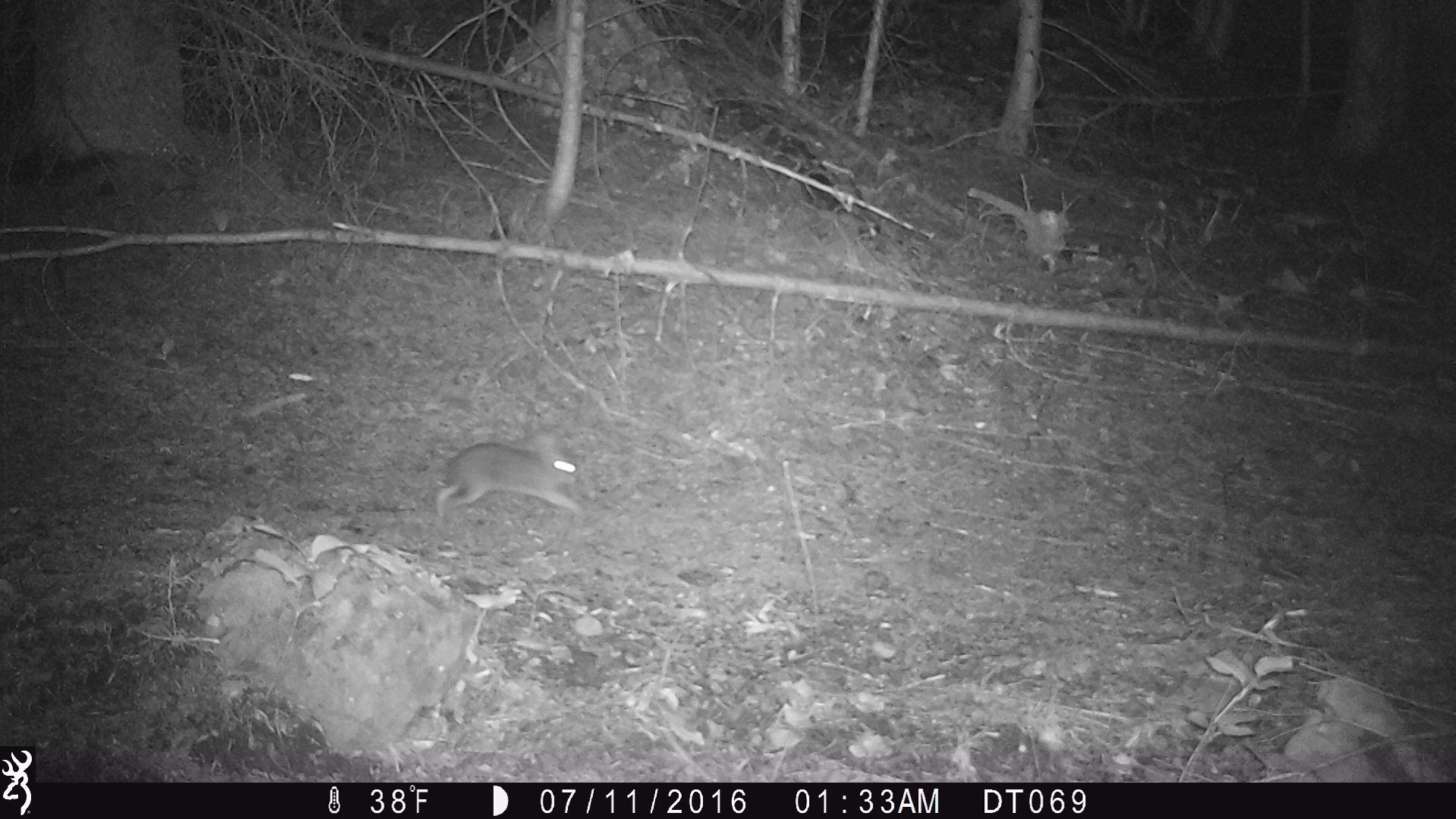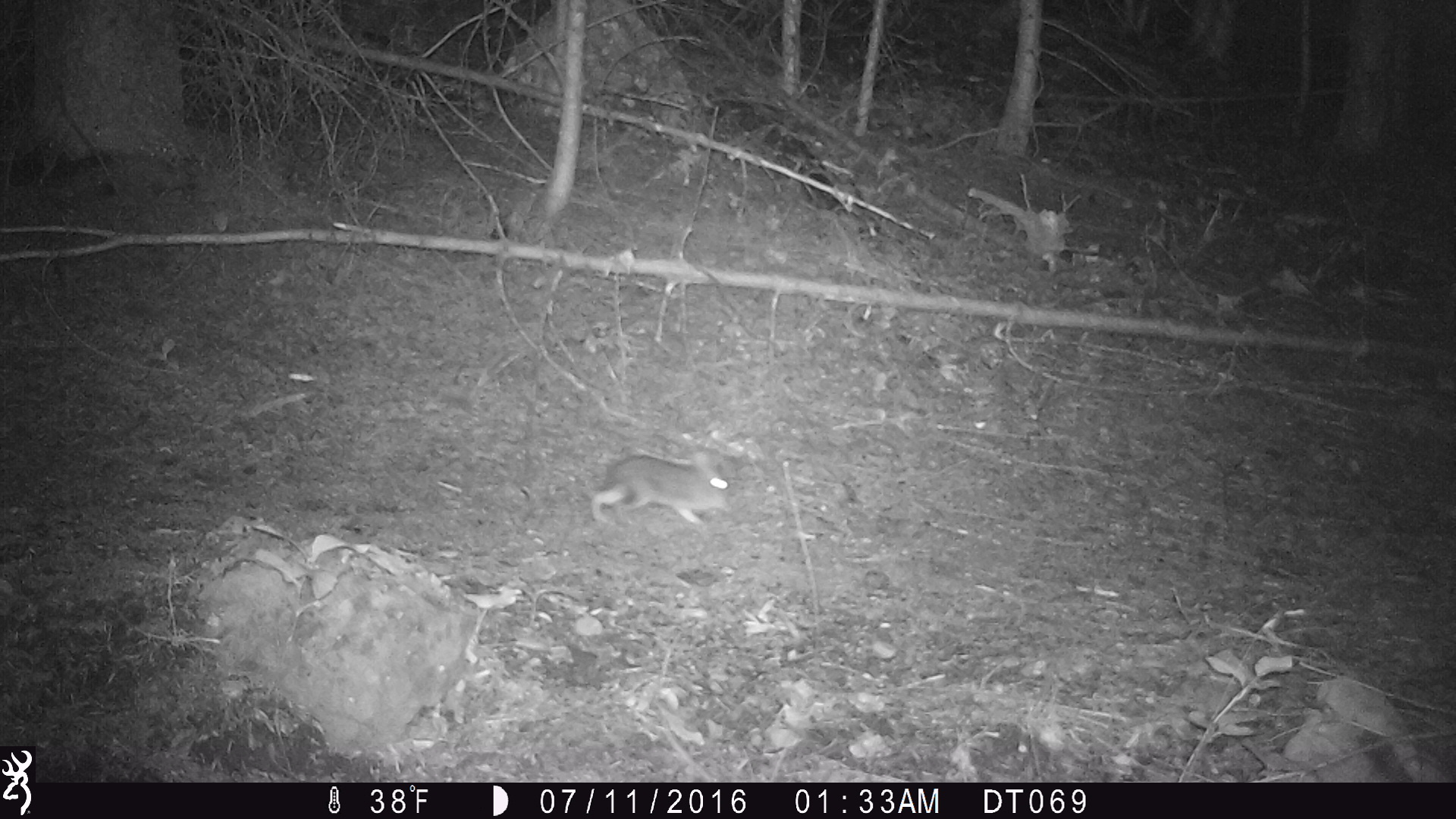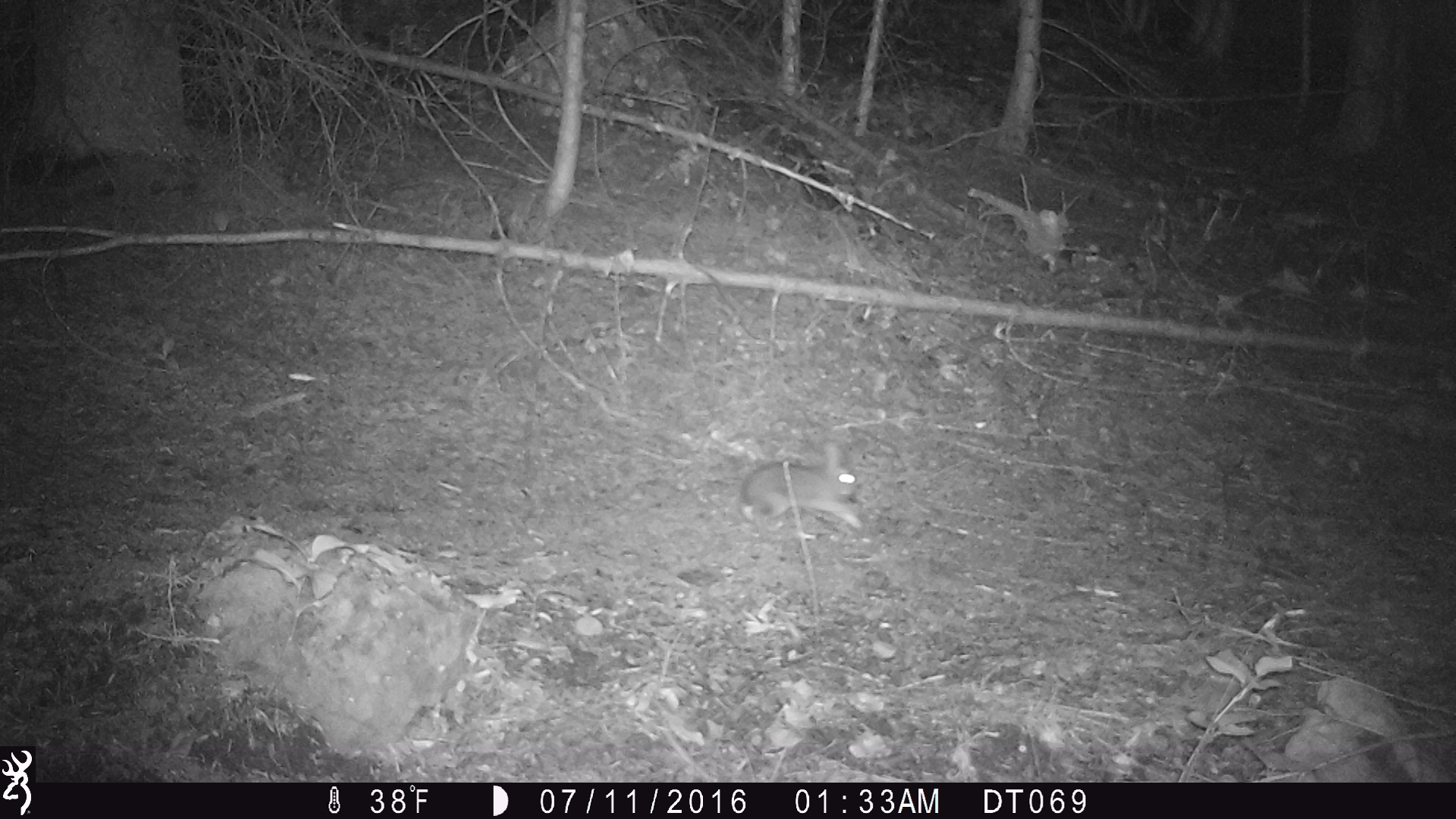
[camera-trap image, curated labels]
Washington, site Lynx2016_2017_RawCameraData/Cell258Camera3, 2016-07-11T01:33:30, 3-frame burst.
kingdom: Animalia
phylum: Chordata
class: Mammalia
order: Lagomorpha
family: Leporidae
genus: Lepus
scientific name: Lepus americanus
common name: snowshoe hare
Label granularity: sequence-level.